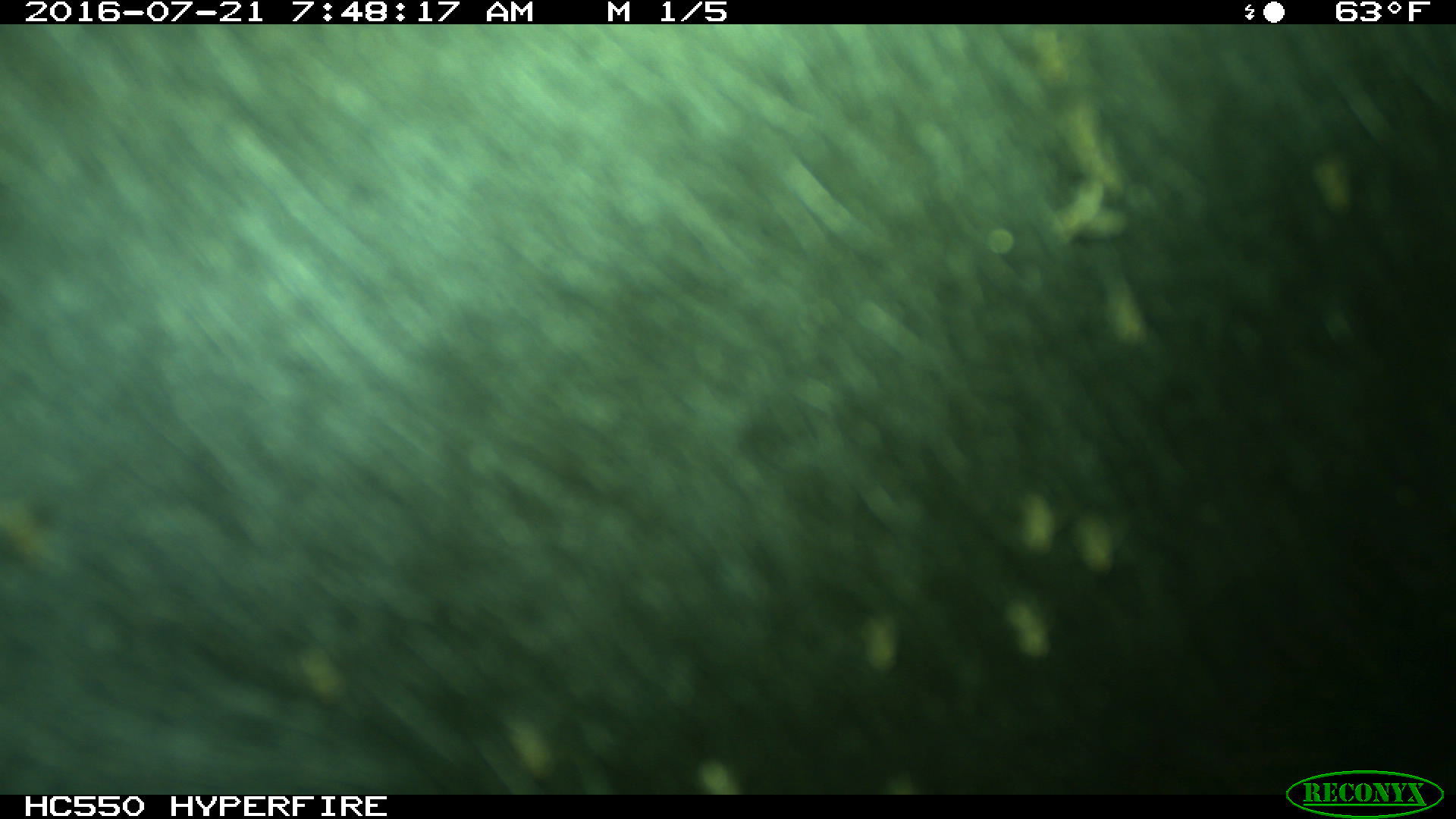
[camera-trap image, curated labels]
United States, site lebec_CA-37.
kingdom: Animalia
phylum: Chordata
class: Mammalia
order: Artiodactyla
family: Bovidae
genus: Bos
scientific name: Bos taurus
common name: domestic cow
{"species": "Bos taurus (domestic cow)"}